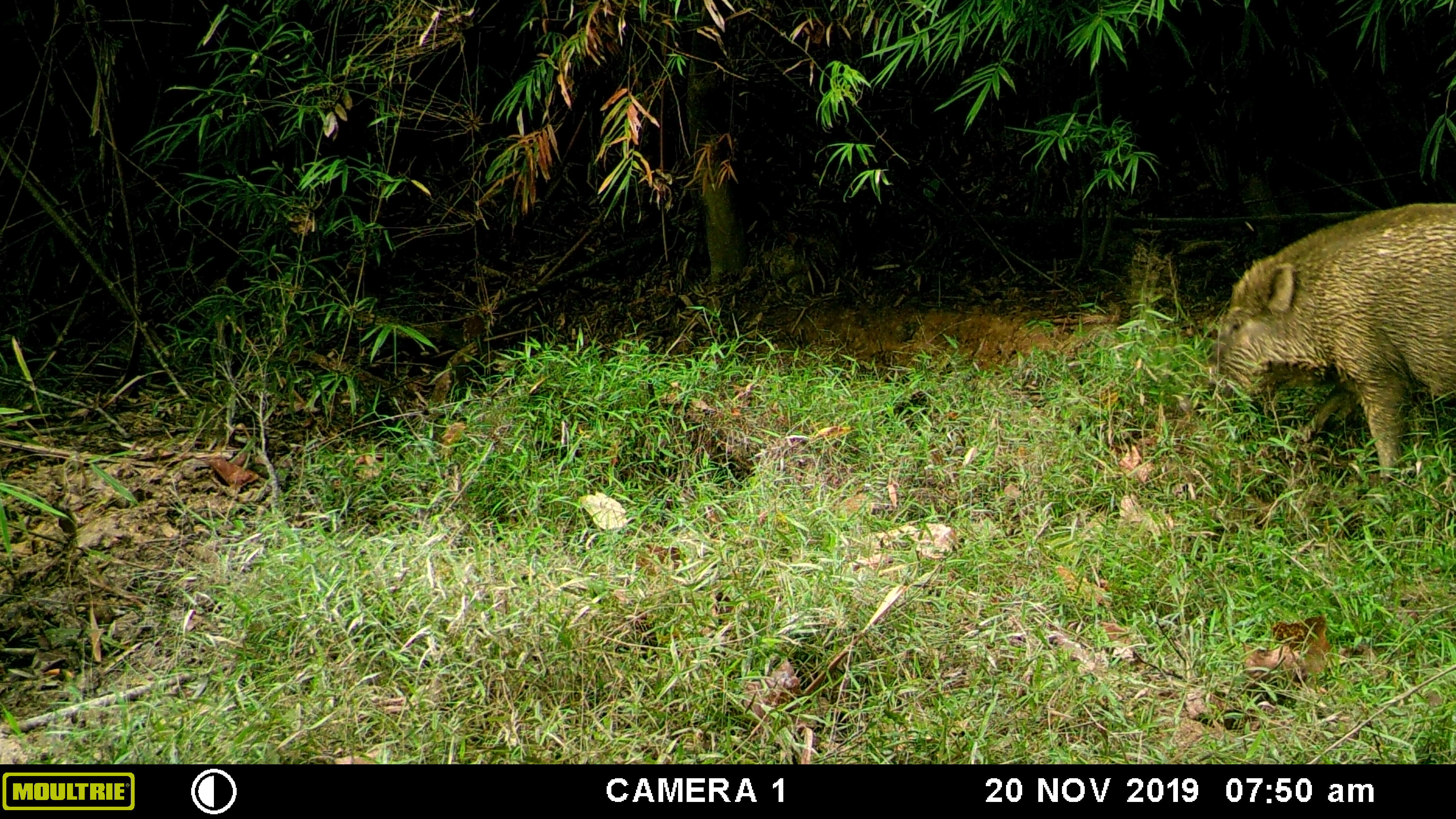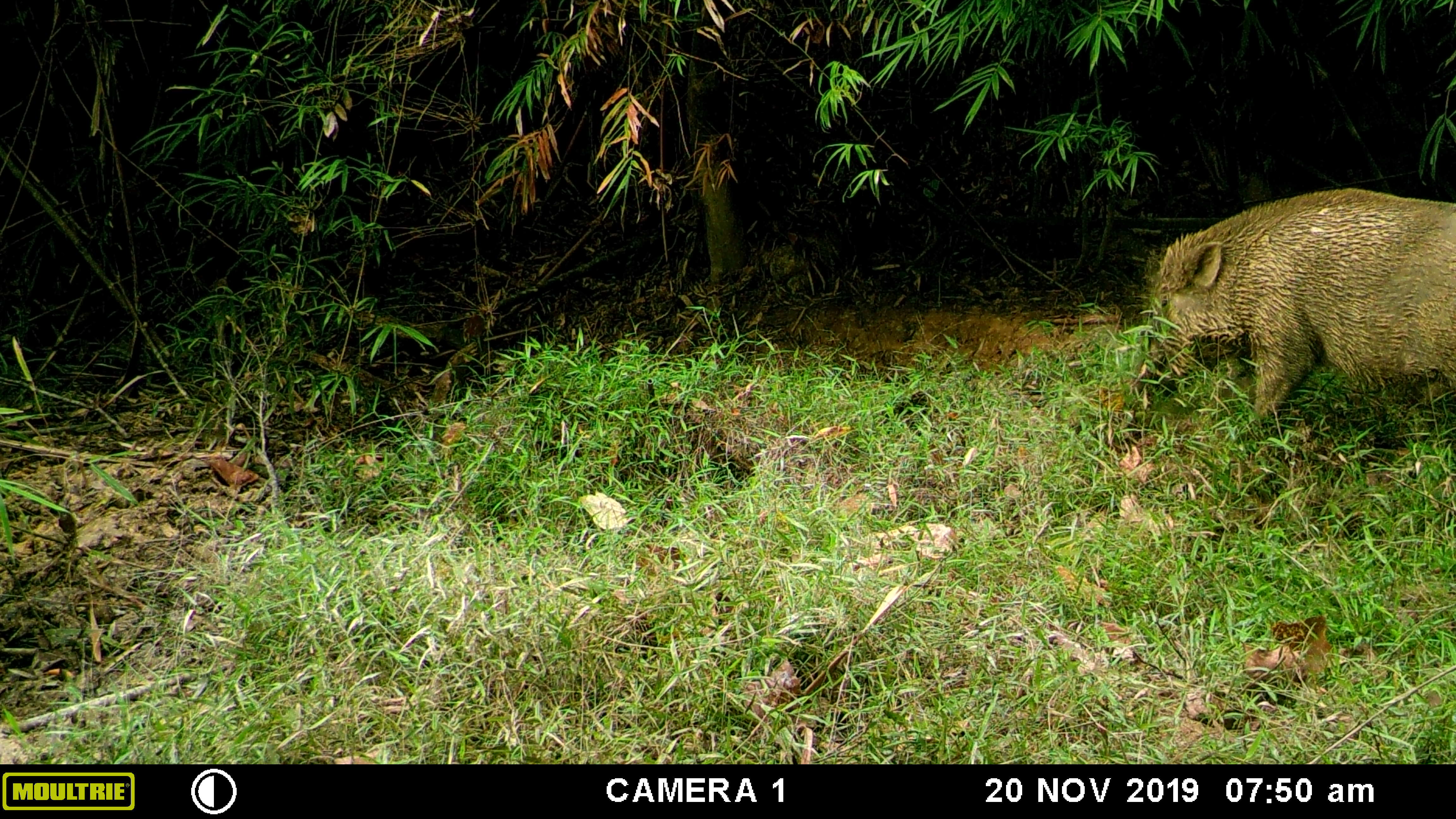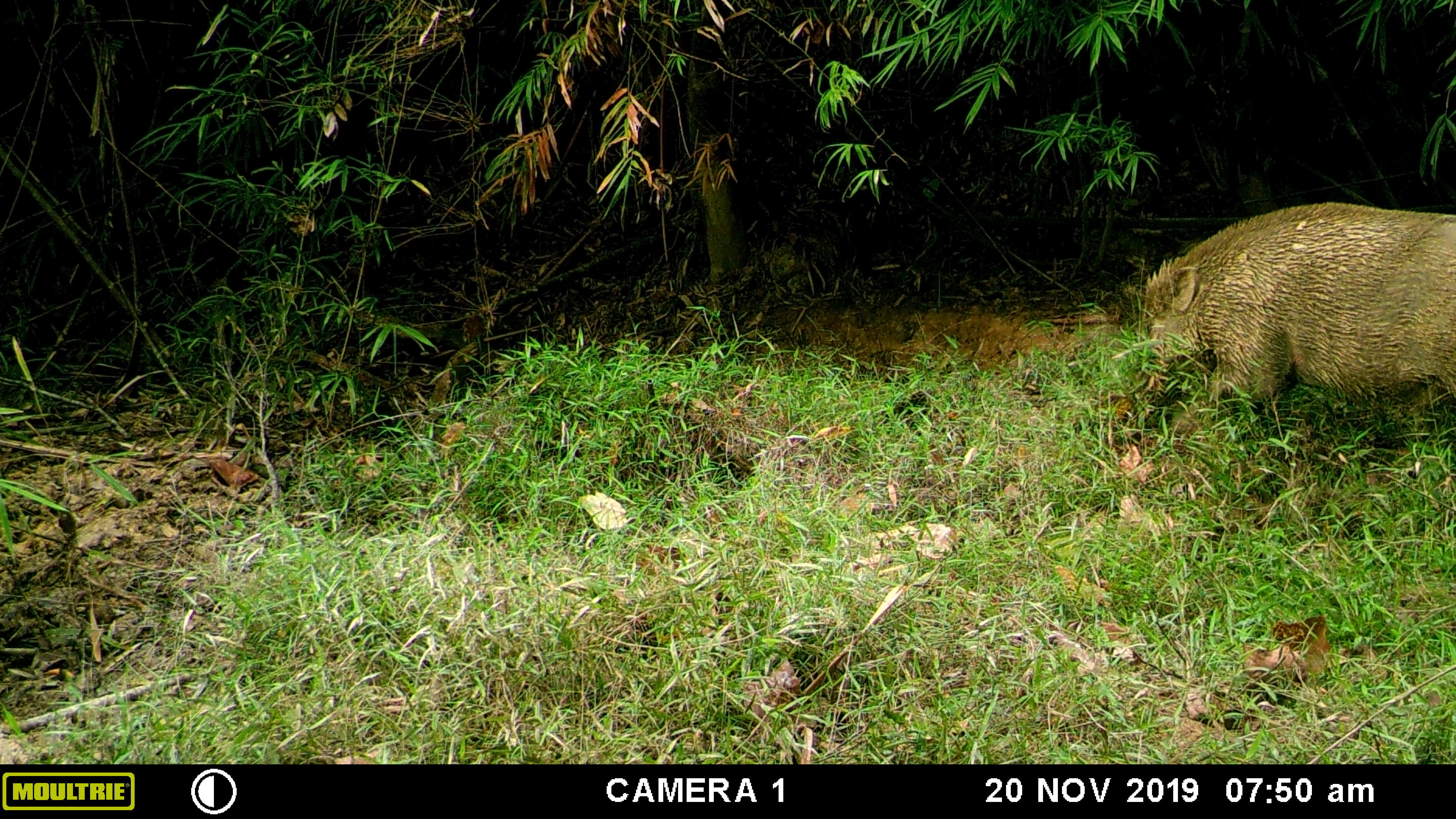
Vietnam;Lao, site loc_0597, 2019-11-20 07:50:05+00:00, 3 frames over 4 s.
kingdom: Animalia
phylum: Chordata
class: Mammalia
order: Artiodactyla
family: Suidae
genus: Sus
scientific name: Sus scrofa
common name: eurasian wild pig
Eurasian wild pig (Sus scrofa). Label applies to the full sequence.